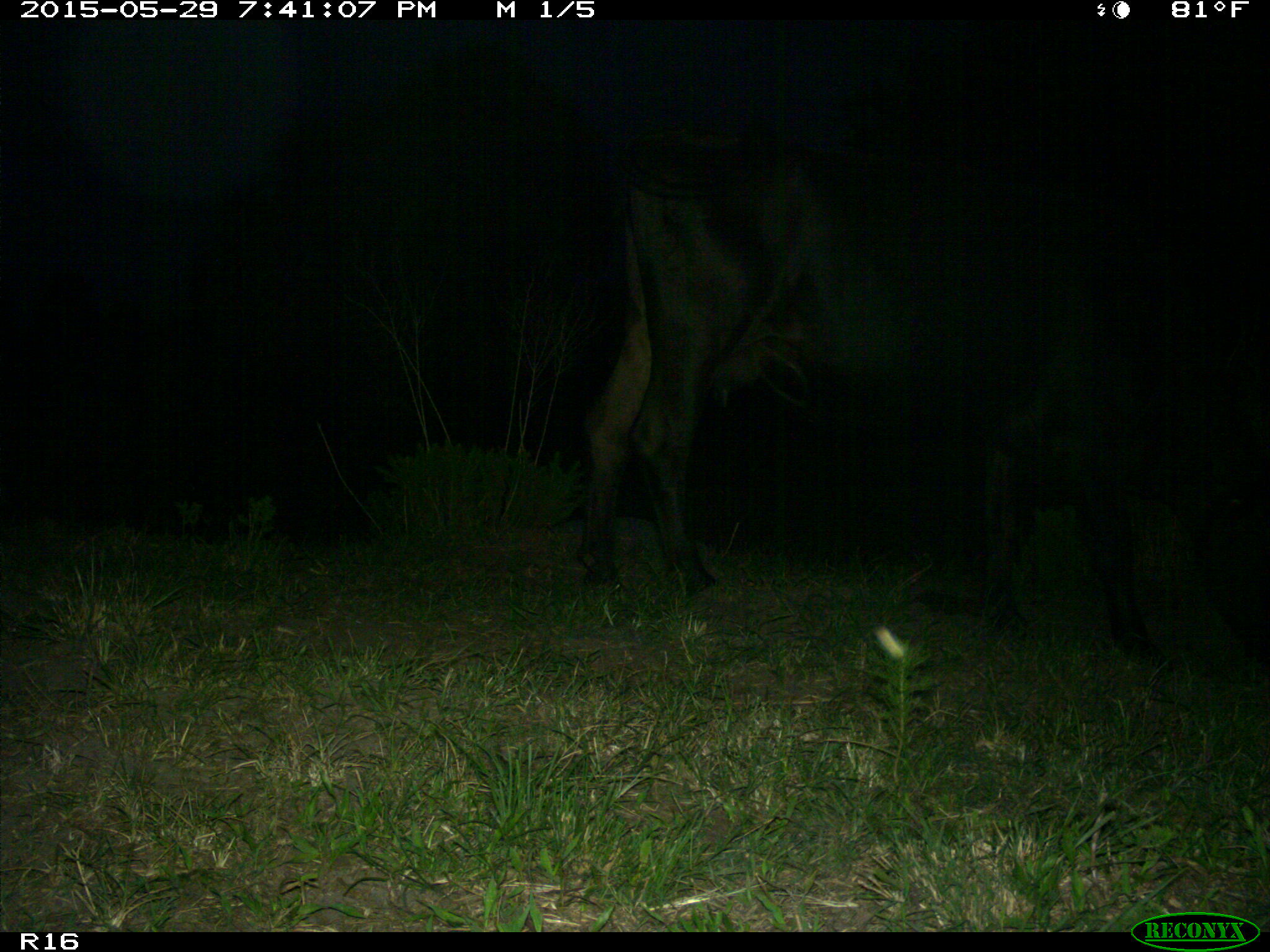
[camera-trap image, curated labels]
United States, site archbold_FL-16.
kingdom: Animalia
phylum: Chordata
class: Mammalia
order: Artiodactyla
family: Bovidae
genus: Bos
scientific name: Bos taurus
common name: domestic cow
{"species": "Bos taurus (domestic cow)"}